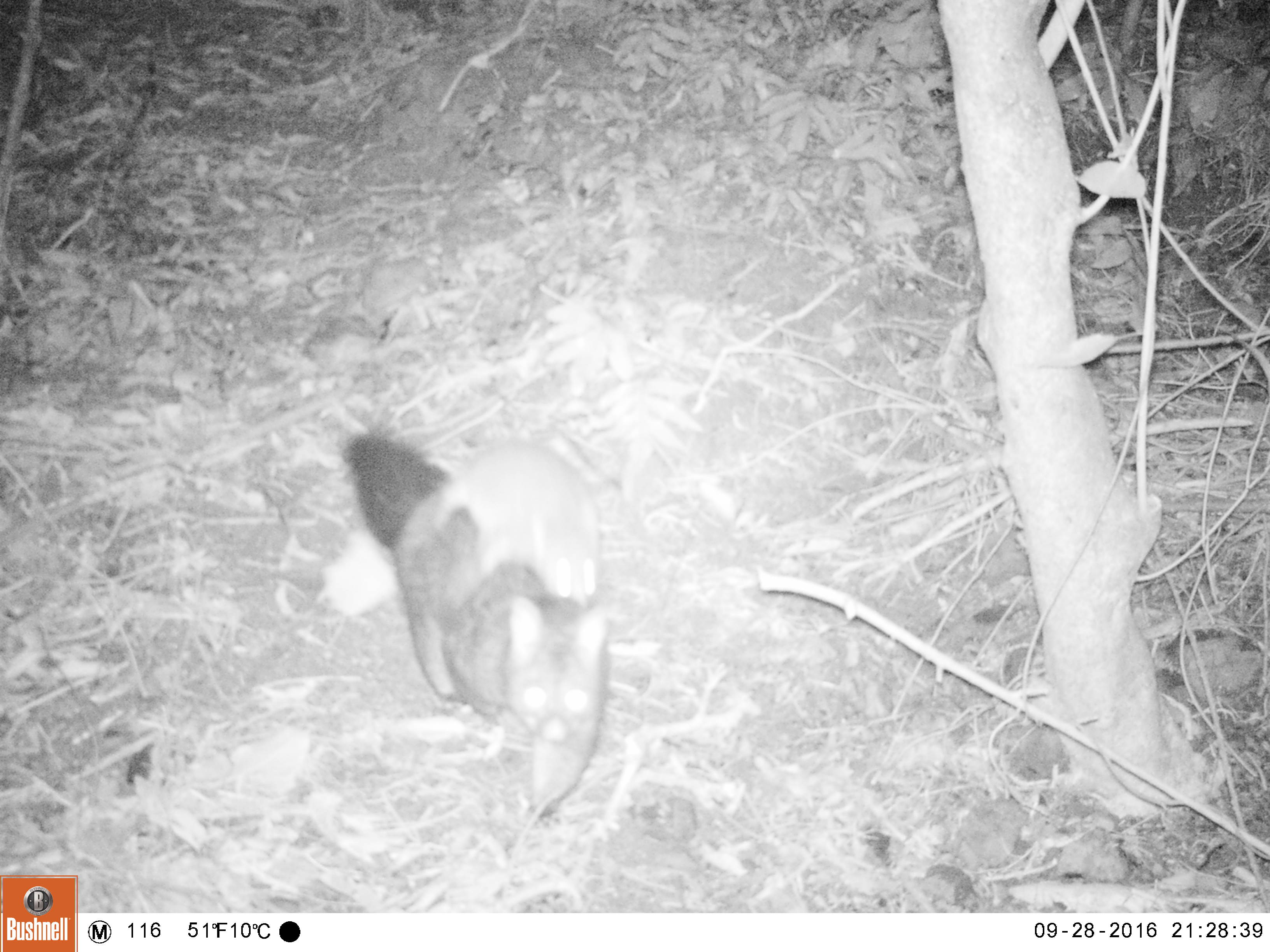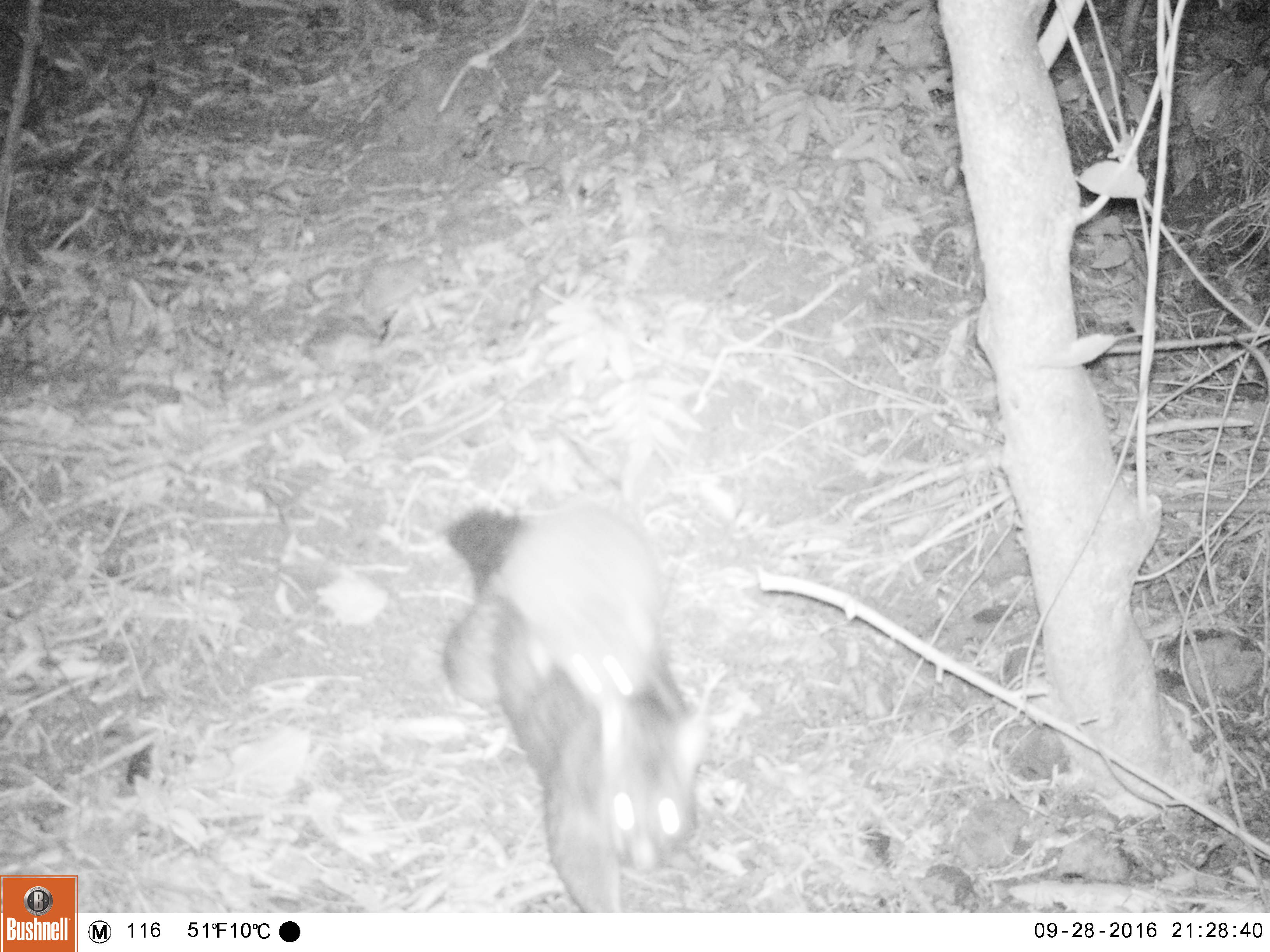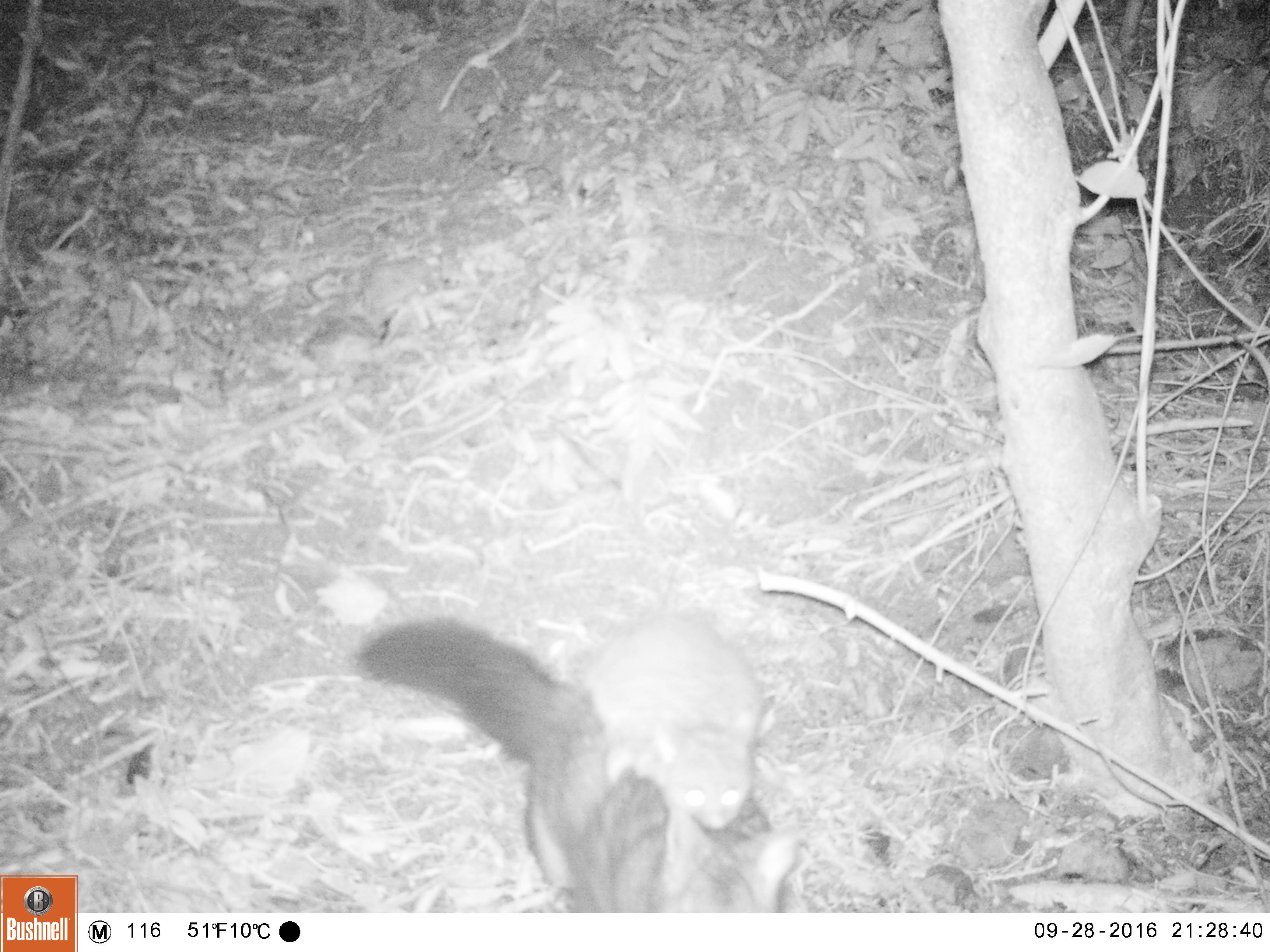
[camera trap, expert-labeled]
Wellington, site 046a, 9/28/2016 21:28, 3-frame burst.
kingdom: Animalia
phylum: Chordata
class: Mammalia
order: Didelphimorphia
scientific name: Didelphimorphia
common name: possum